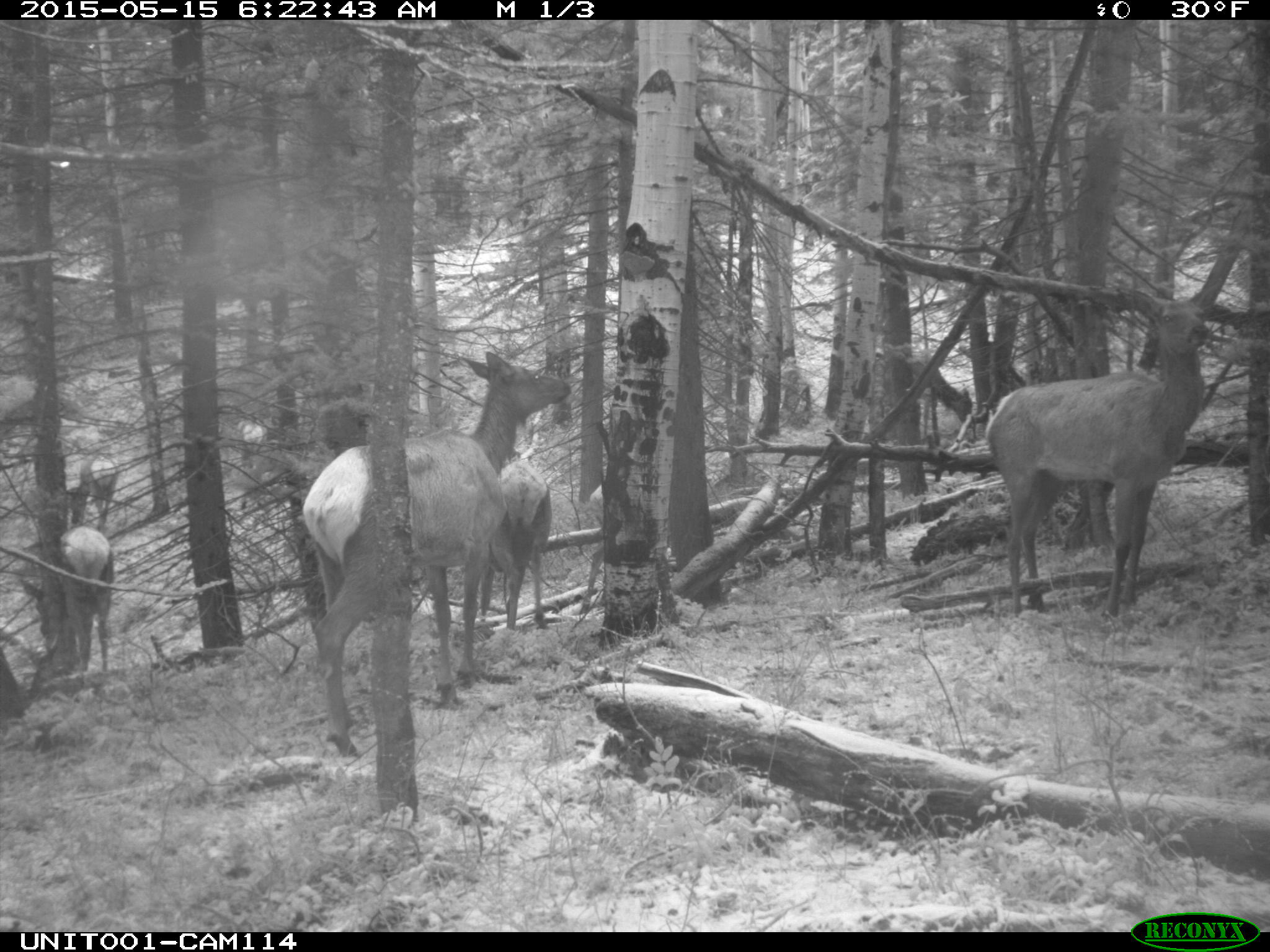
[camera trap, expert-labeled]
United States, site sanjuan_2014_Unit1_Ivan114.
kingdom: Animalia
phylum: Chordata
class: Mammalia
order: Artiodactyla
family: Cervidae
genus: Cervus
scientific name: Cervus elaphus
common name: red deer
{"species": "Cervus elaphus (red deer)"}